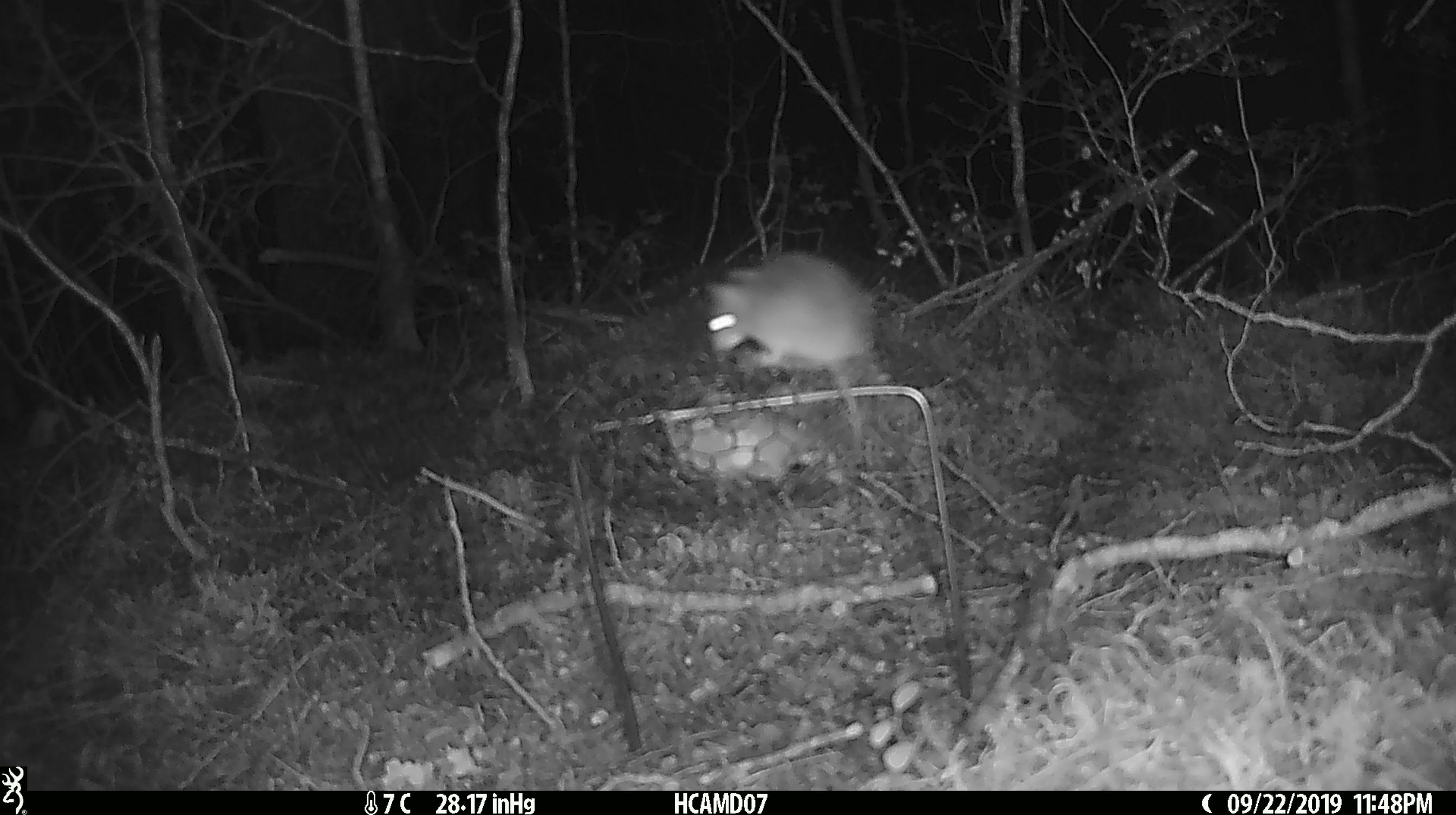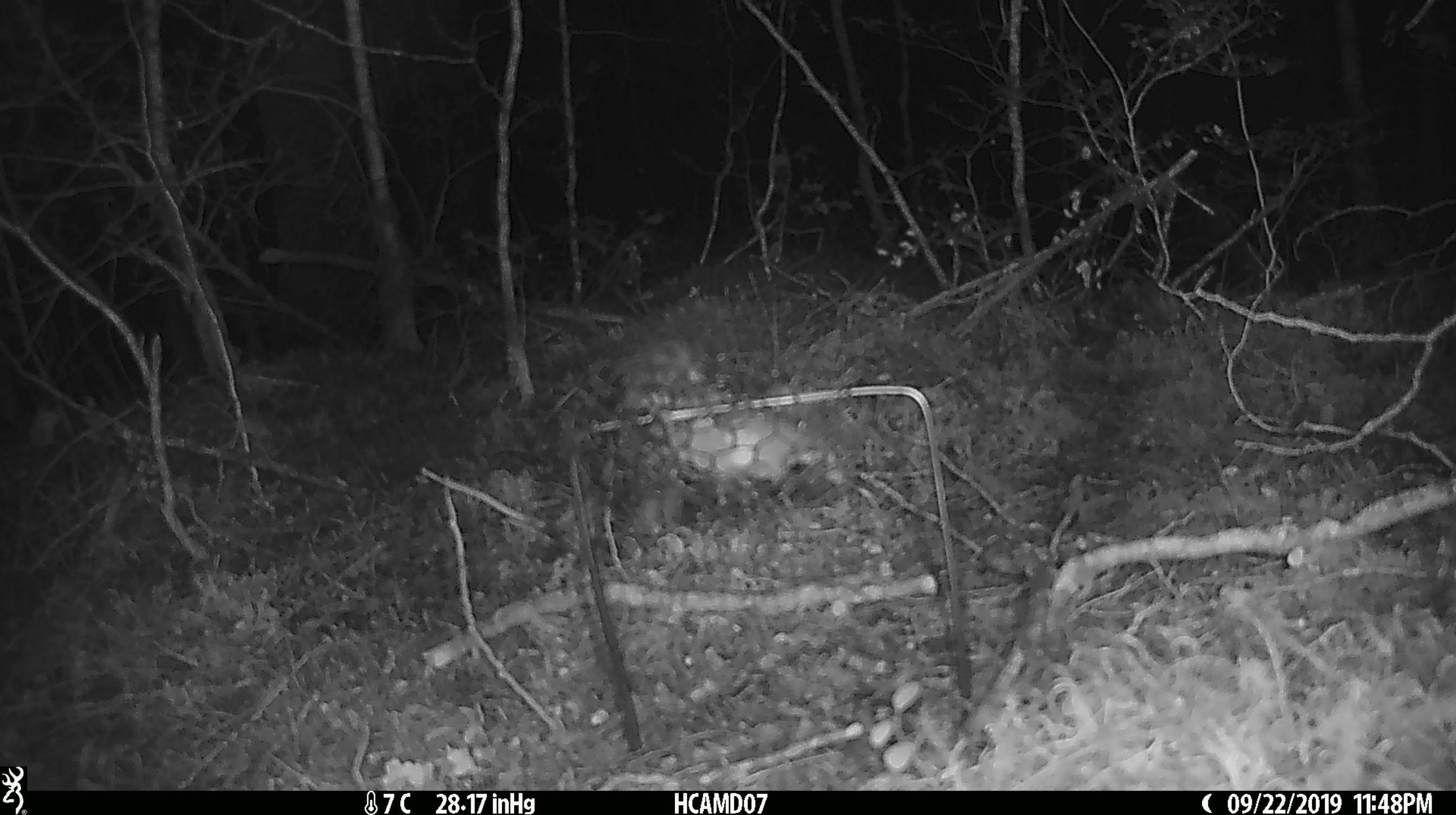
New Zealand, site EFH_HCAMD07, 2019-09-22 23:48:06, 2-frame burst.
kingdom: Animalia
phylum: Chordata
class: Mammalia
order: Rodentia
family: Muridae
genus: Mus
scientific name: Mus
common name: mouse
Mouse (Mus).